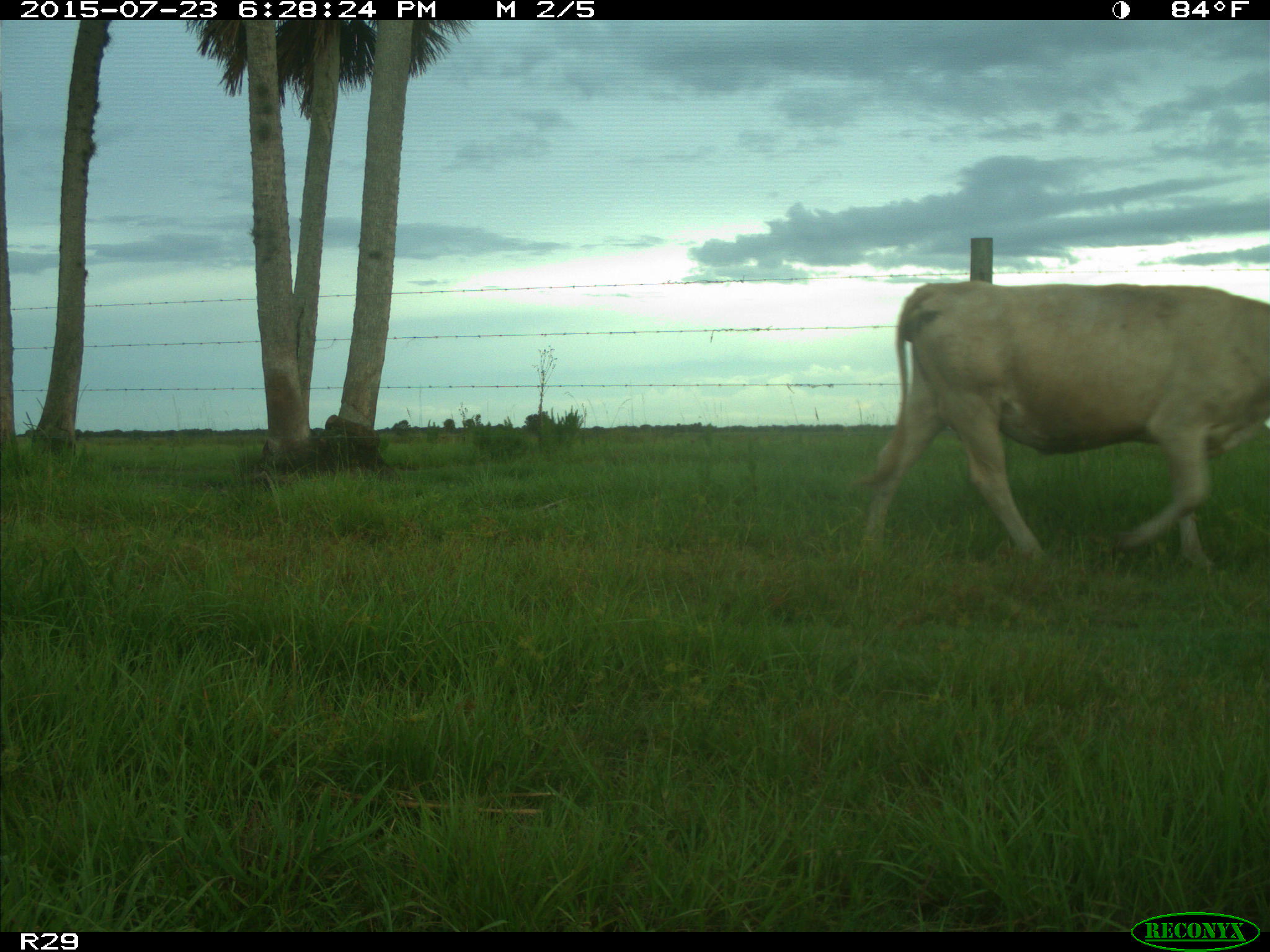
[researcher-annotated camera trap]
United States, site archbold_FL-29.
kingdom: Animalia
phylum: Chordata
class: Mammalia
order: Artiodactyla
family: Bovidae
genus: Bos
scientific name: Bos taurus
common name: domestic cow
Bos taurus (domestic cow).